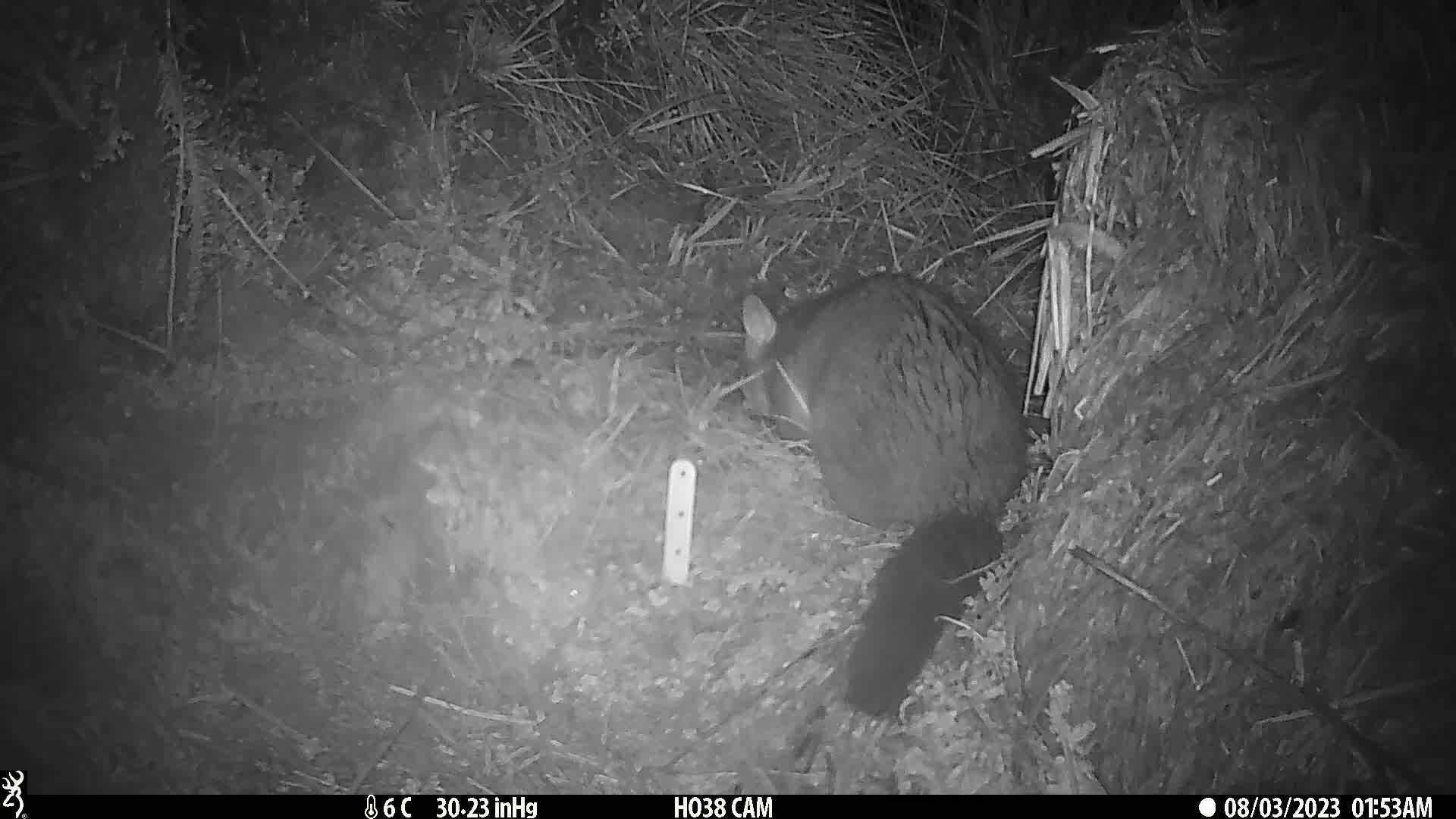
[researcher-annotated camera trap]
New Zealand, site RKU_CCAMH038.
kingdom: Animalia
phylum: Chordata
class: Mammalia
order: Diprotodontia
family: Phalangeridae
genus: Trichosurus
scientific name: Trichosurus vulpecula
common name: common brushtail possum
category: possum